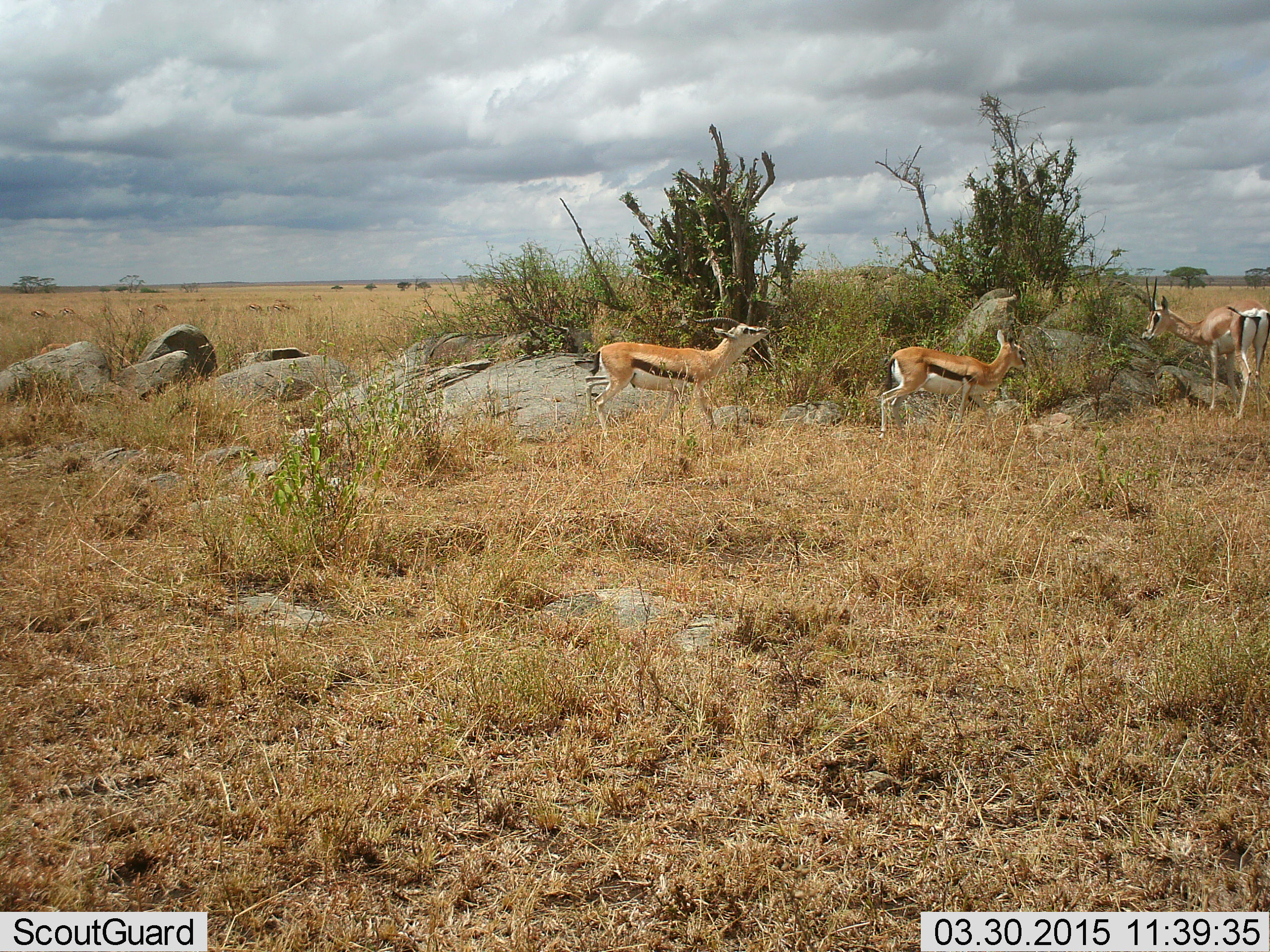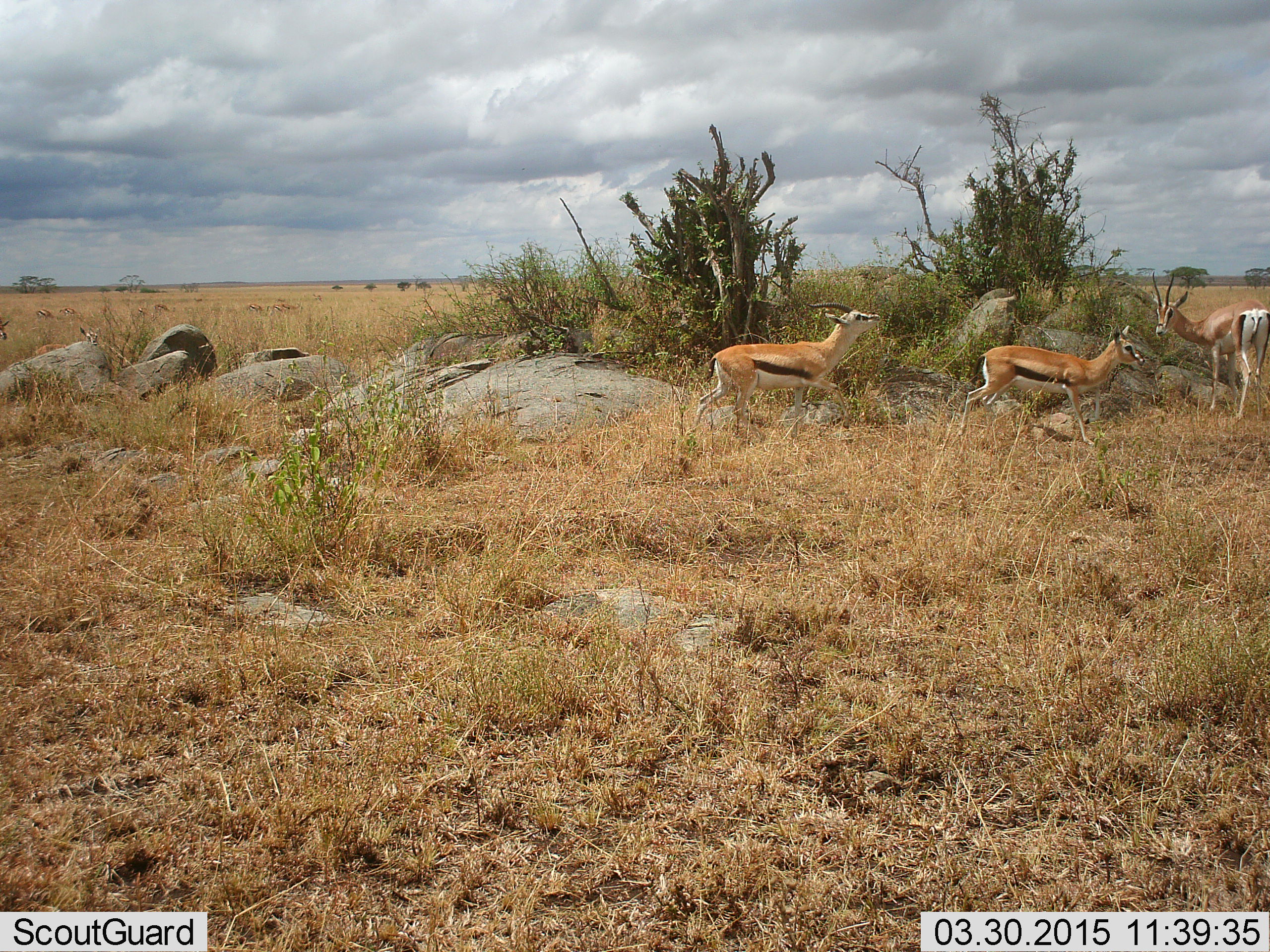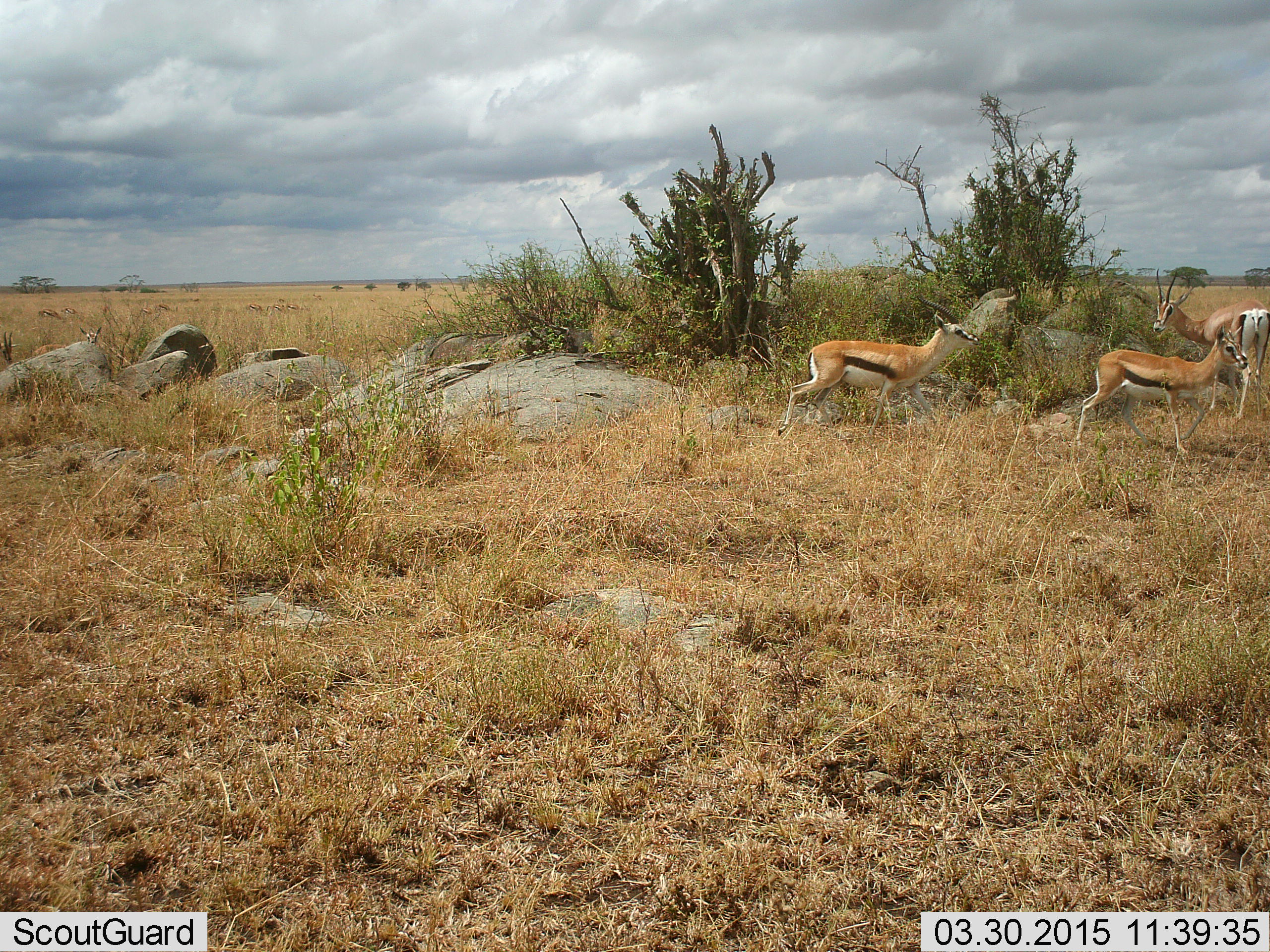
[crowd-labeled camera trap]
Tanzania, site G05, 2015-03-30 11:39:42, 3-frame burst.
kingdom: Animalia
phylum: Chordata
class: Mammalia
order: Artiodactyla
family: Bovidae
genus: Eudorcas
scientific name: Eudorcas thomsonii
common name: thomson's gazelle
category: gazellethomsons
Gazellethomsons (thomson's gazelle) (Eudorcas thomsonii), count 3. Behavior (volunteer vote fractions): standing 57%, resting 0%, moving 79%, interacting 7%. Young present (vote fraction): 14%. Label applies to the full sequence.